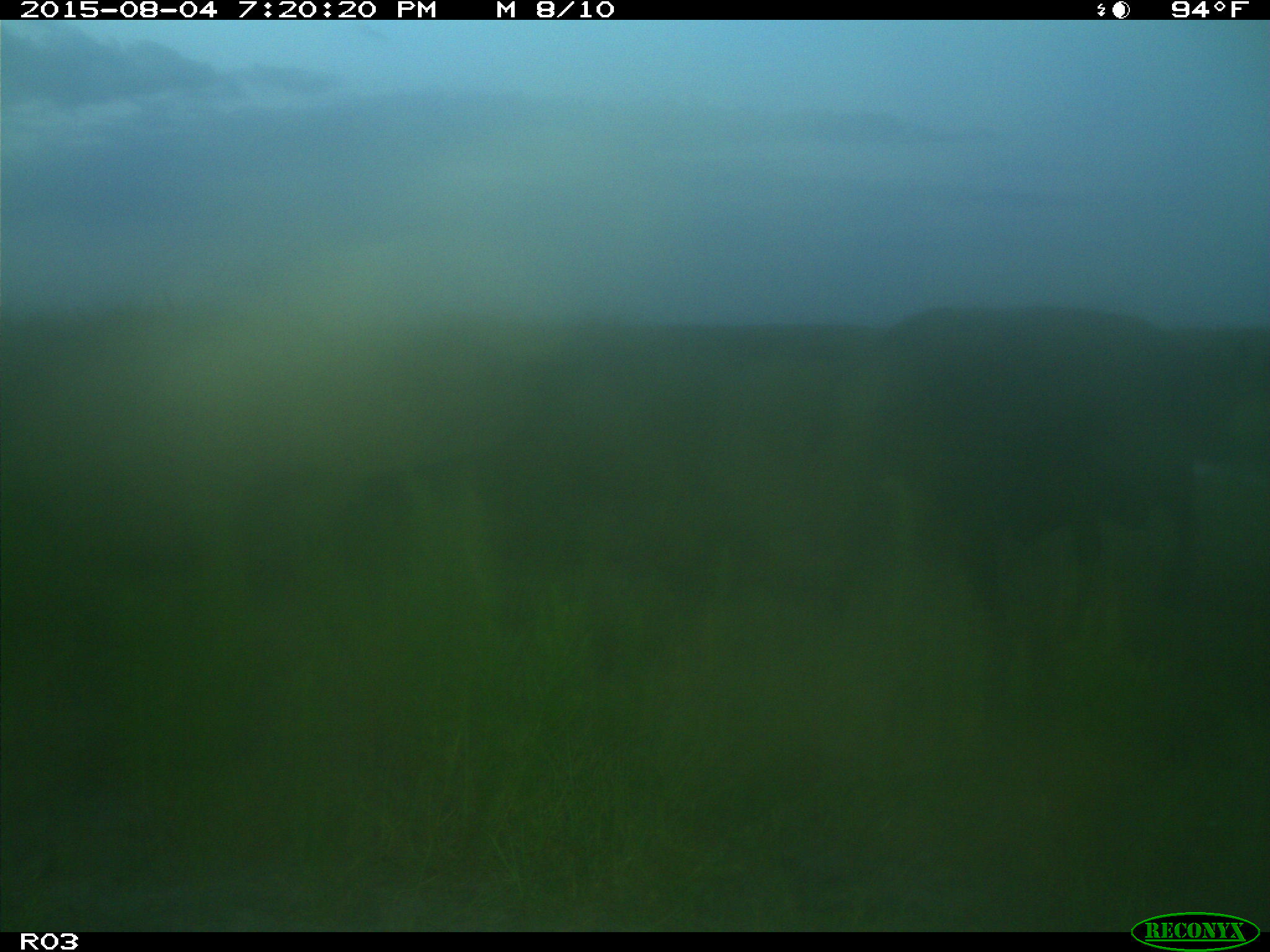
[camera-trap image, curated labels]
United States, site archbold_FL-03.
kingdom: Animalia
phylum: Chordata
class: Mammalia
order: Artiodactyla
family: Bovidae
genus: Bos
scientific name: Bos taurus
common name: domestic cow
Bos taurus (domestic cow).